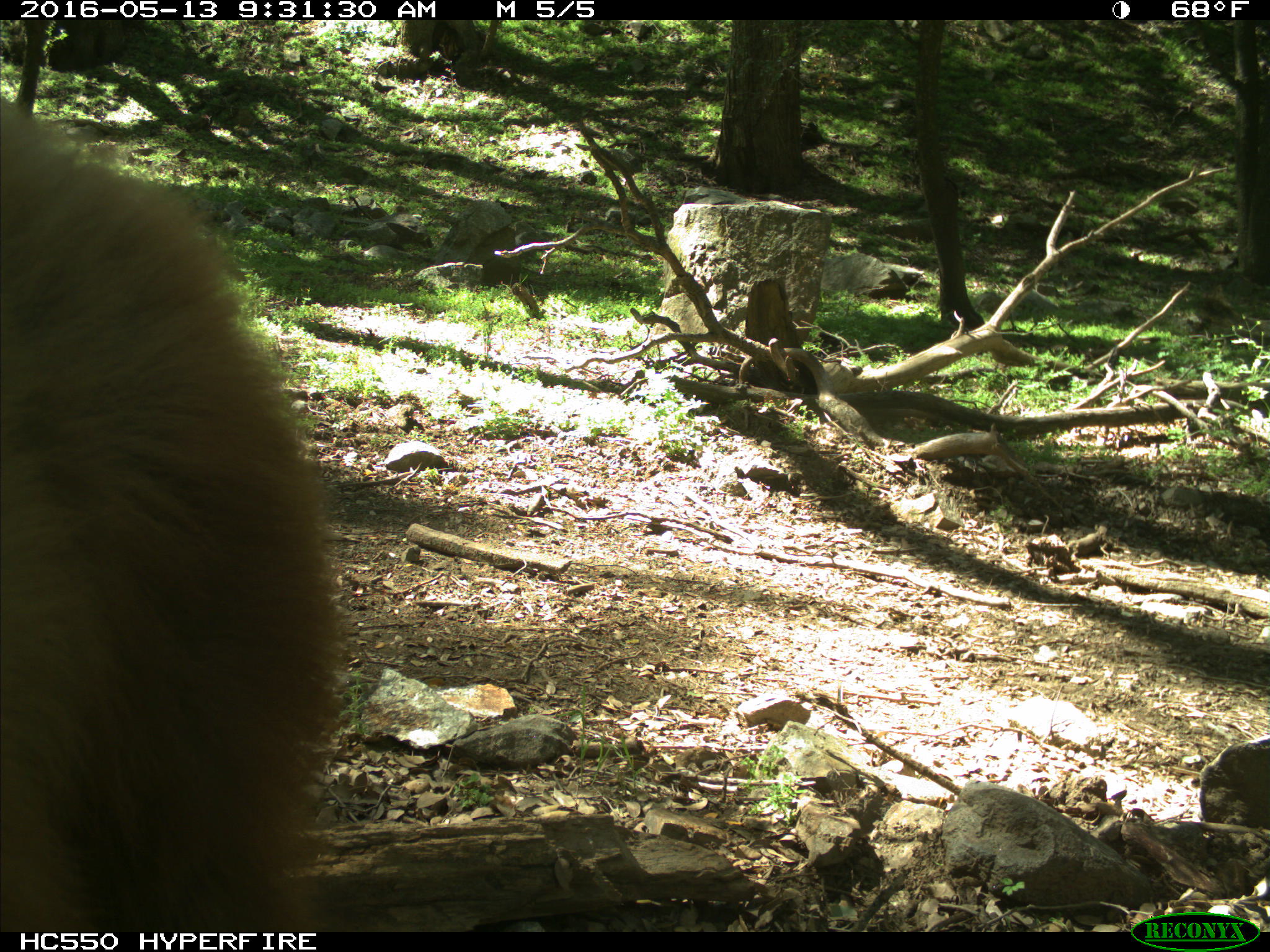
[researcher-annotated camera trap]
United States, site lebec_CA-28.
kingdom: Animalia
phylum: Chordata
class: Mammalia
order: Carnivora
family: Ursidae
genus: Ursus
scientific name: Ursus americanus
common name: american black bear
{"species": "Ursus americanus (american black bear)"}